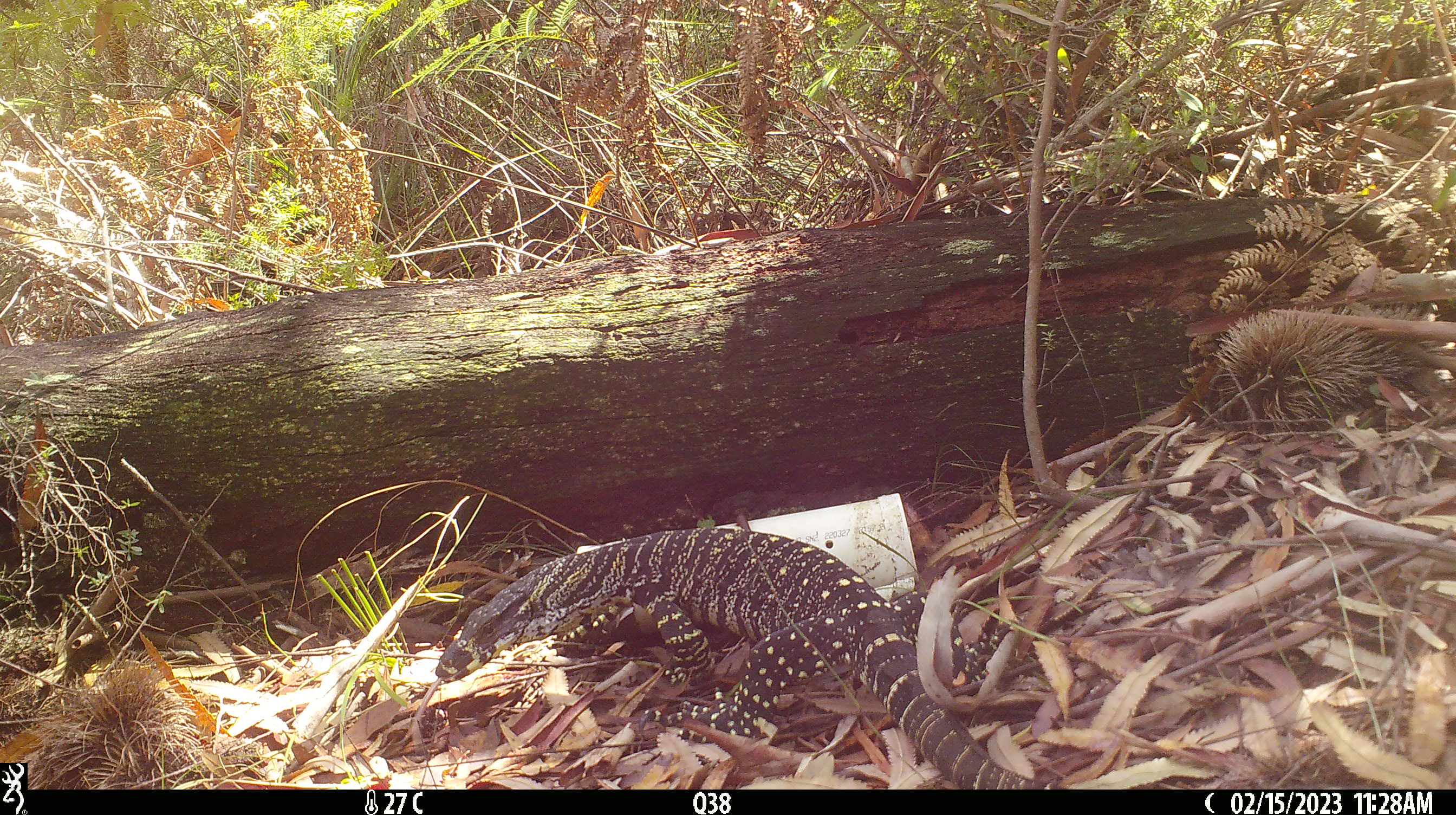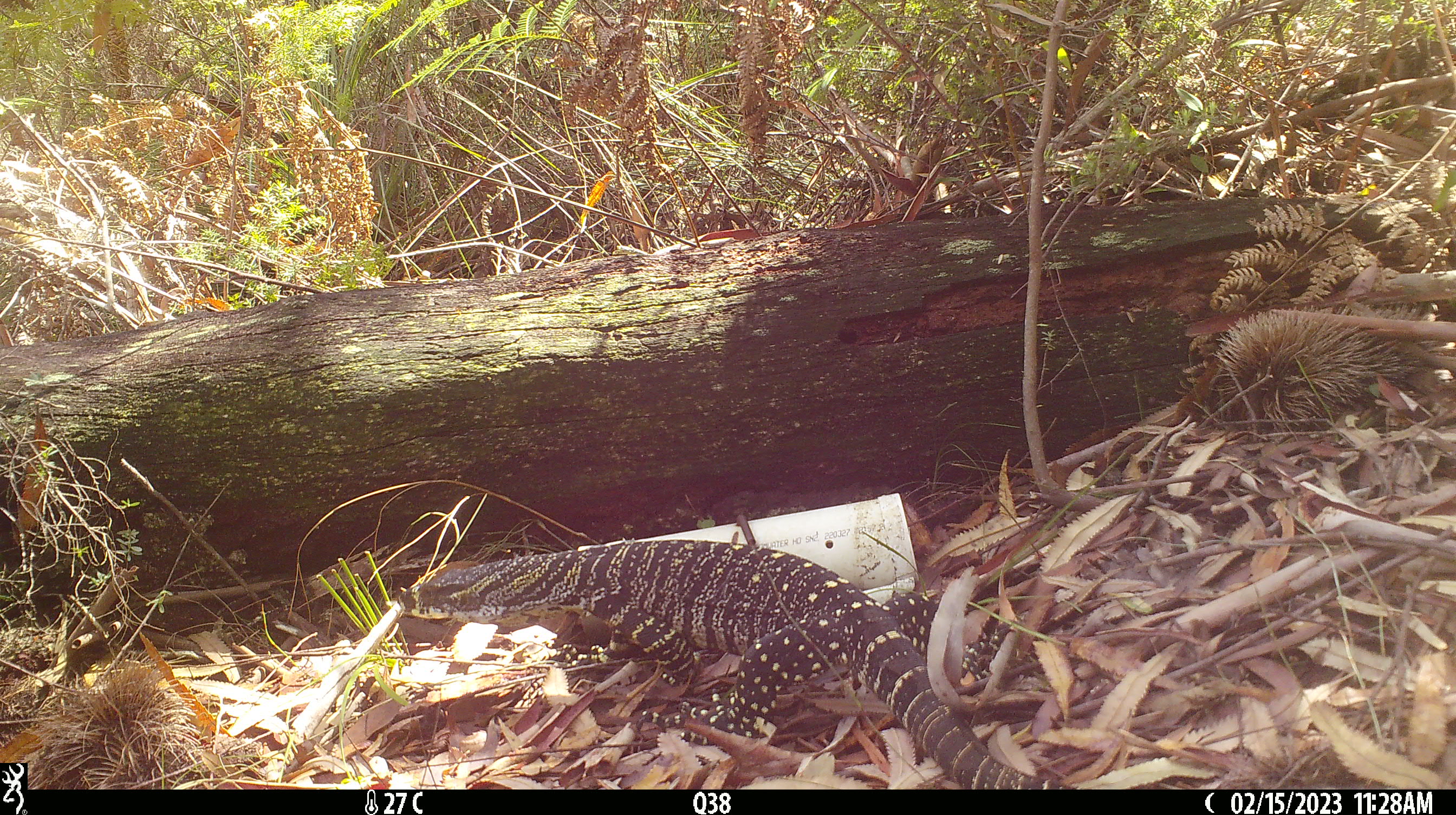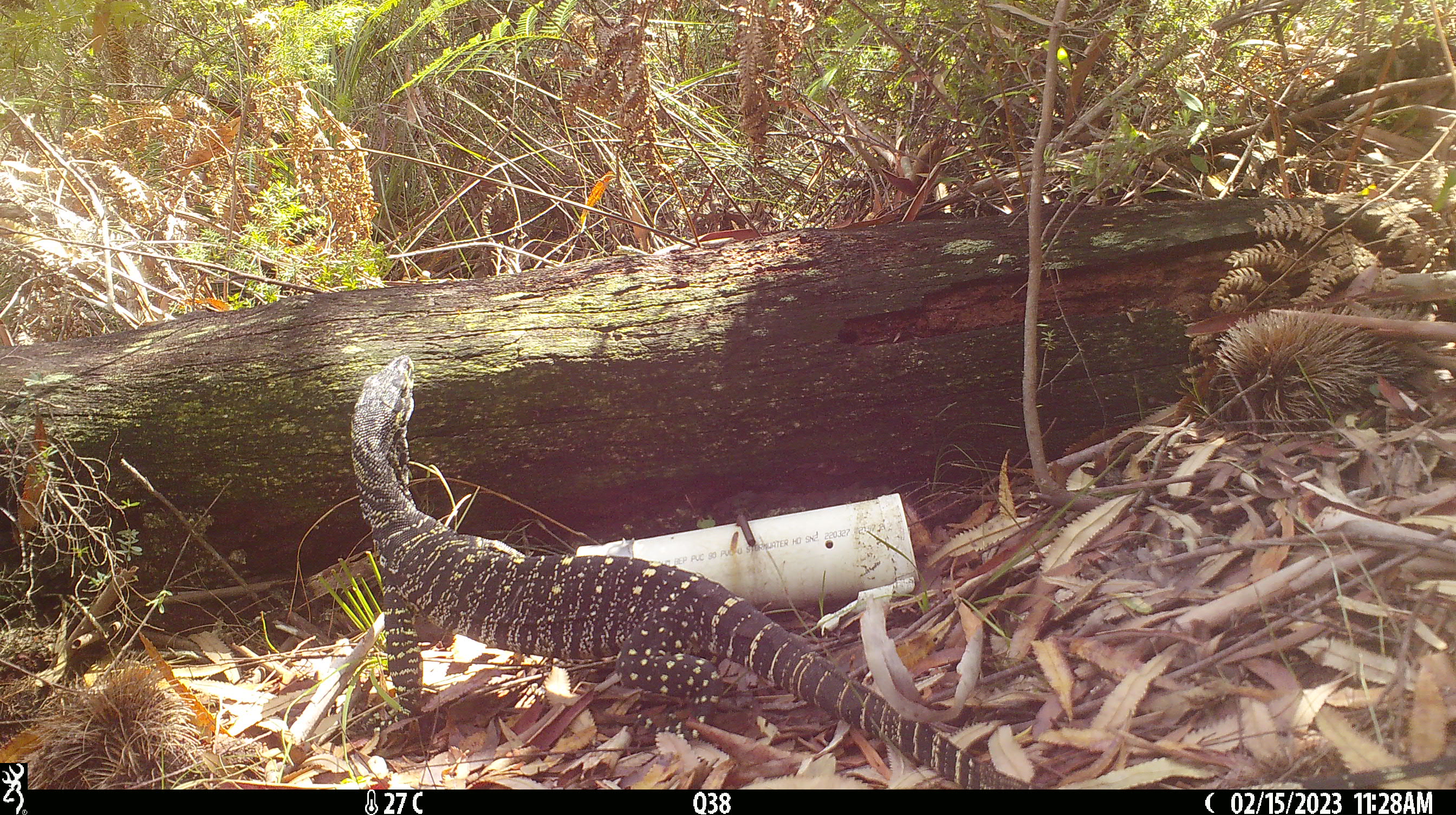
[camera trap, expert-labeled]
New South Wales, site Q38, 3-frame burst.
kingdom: Animalia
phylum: Chordata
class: Reptilia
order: Squamata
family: Varanidae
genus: Varanus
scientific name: Varanus varius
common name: lace monitor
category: goanna